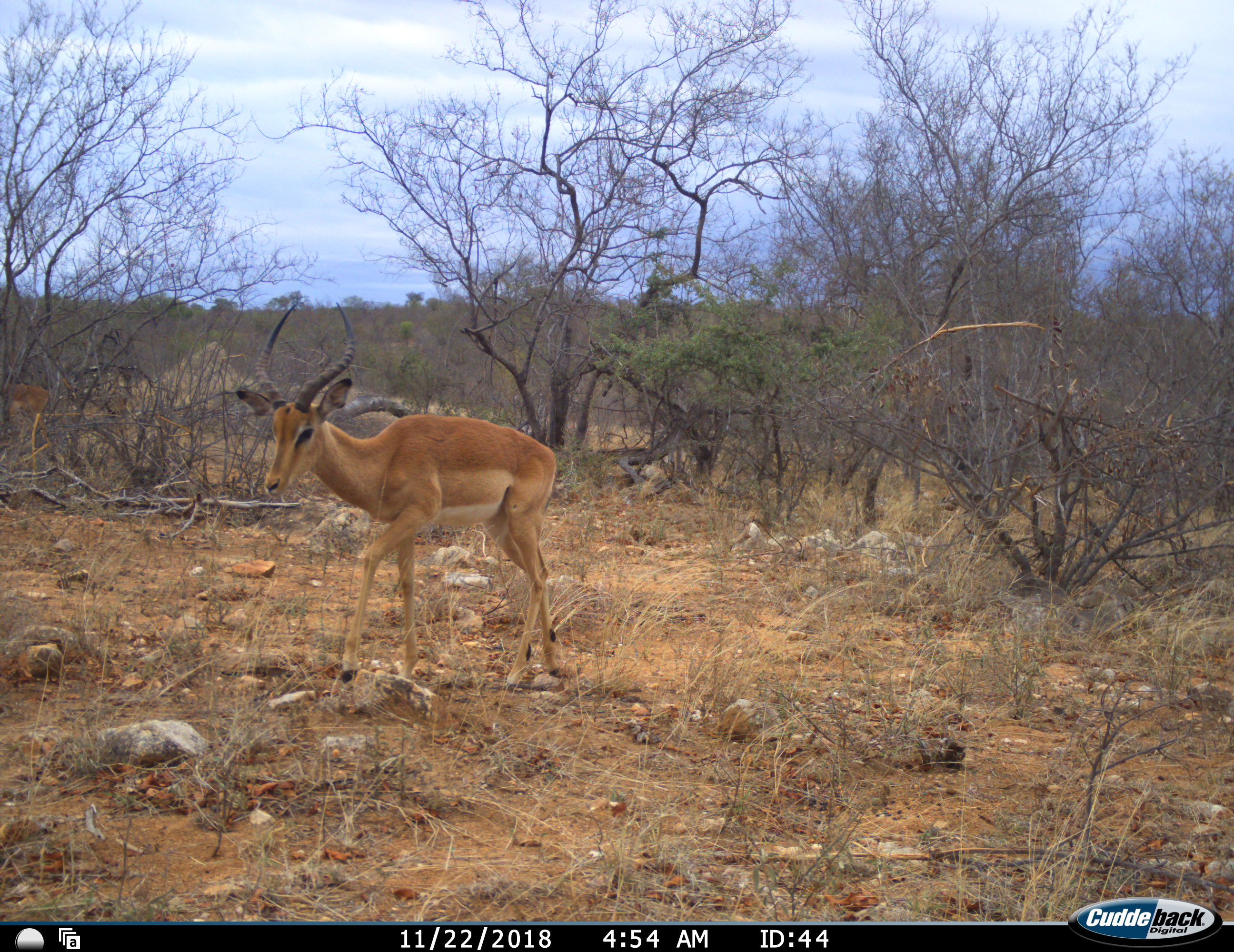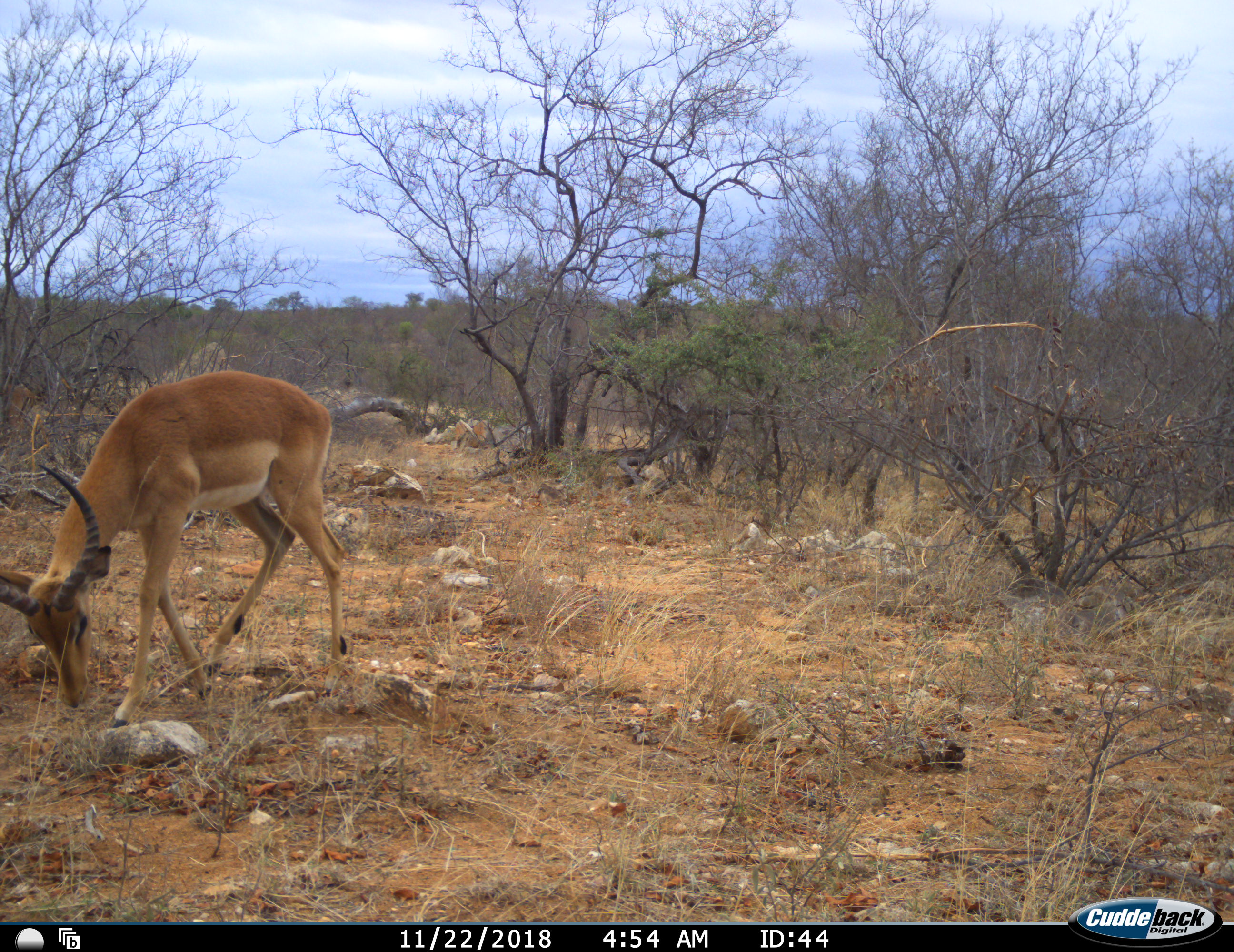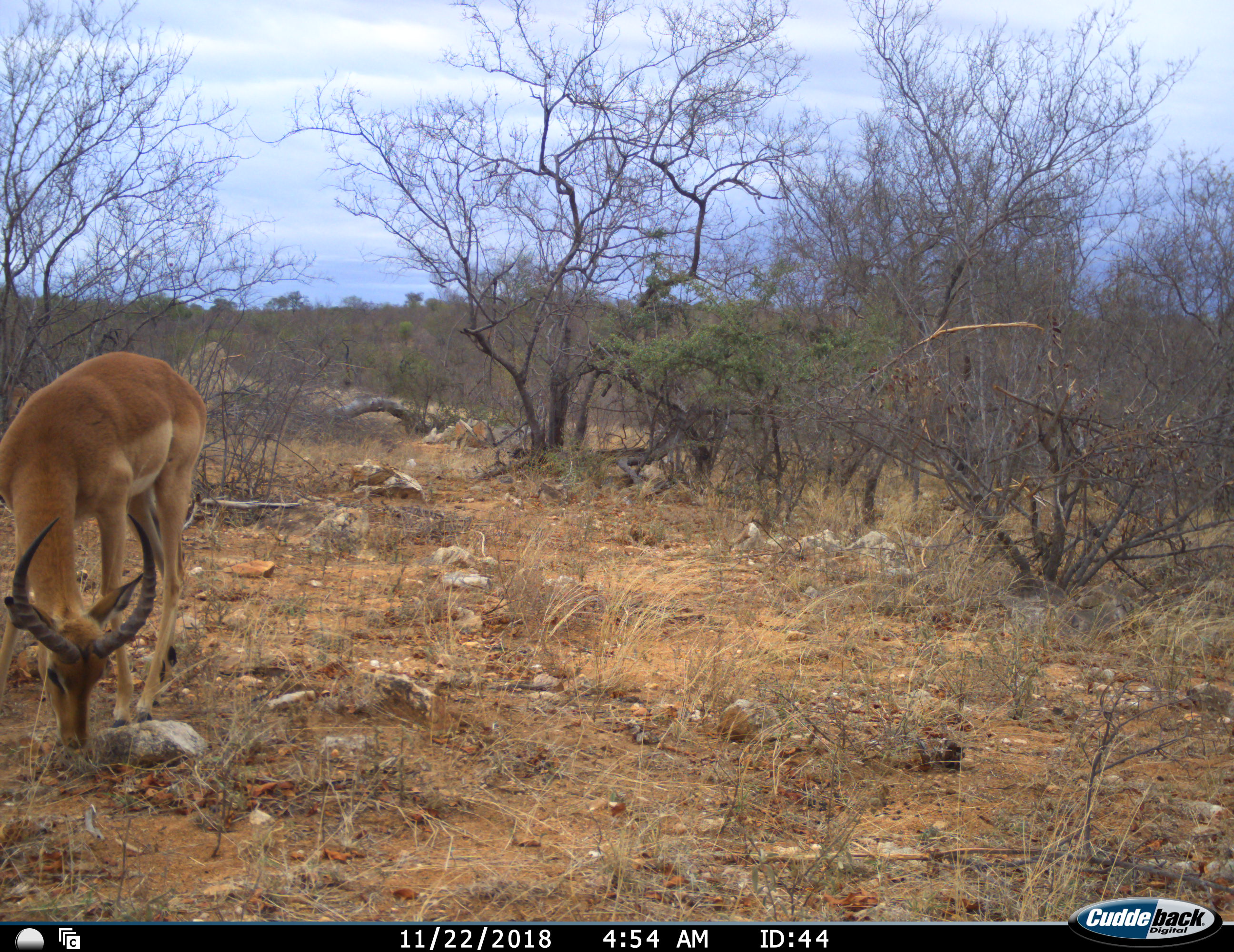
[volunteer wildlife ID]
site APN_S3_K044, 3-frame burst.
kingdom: Animalia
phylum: Chordata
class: Mammalia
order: Artiodactyla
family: Bovidae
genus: Aepyceros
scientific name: Aepyceros melampus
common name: impala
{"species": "impala (Aepyceros melampus)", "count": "2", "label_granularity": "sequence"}